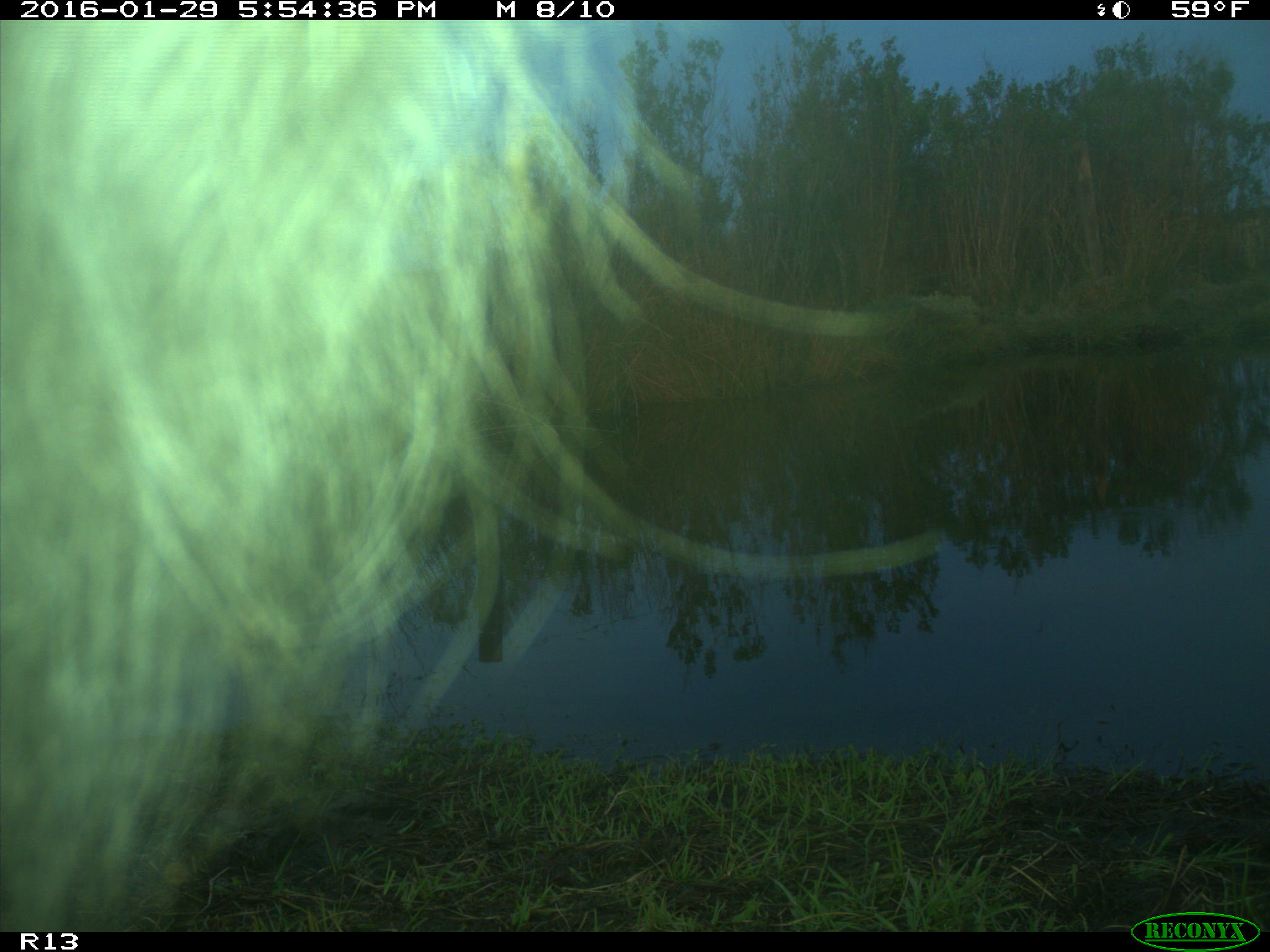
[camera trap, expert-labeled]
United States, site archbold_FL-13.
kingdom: Animalia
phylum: Chordata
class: Mammalia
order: Artiodactyla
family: Bovidae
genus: Bos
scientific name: Bos taurus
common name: domestic cow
Bos taurus (domestic cow).